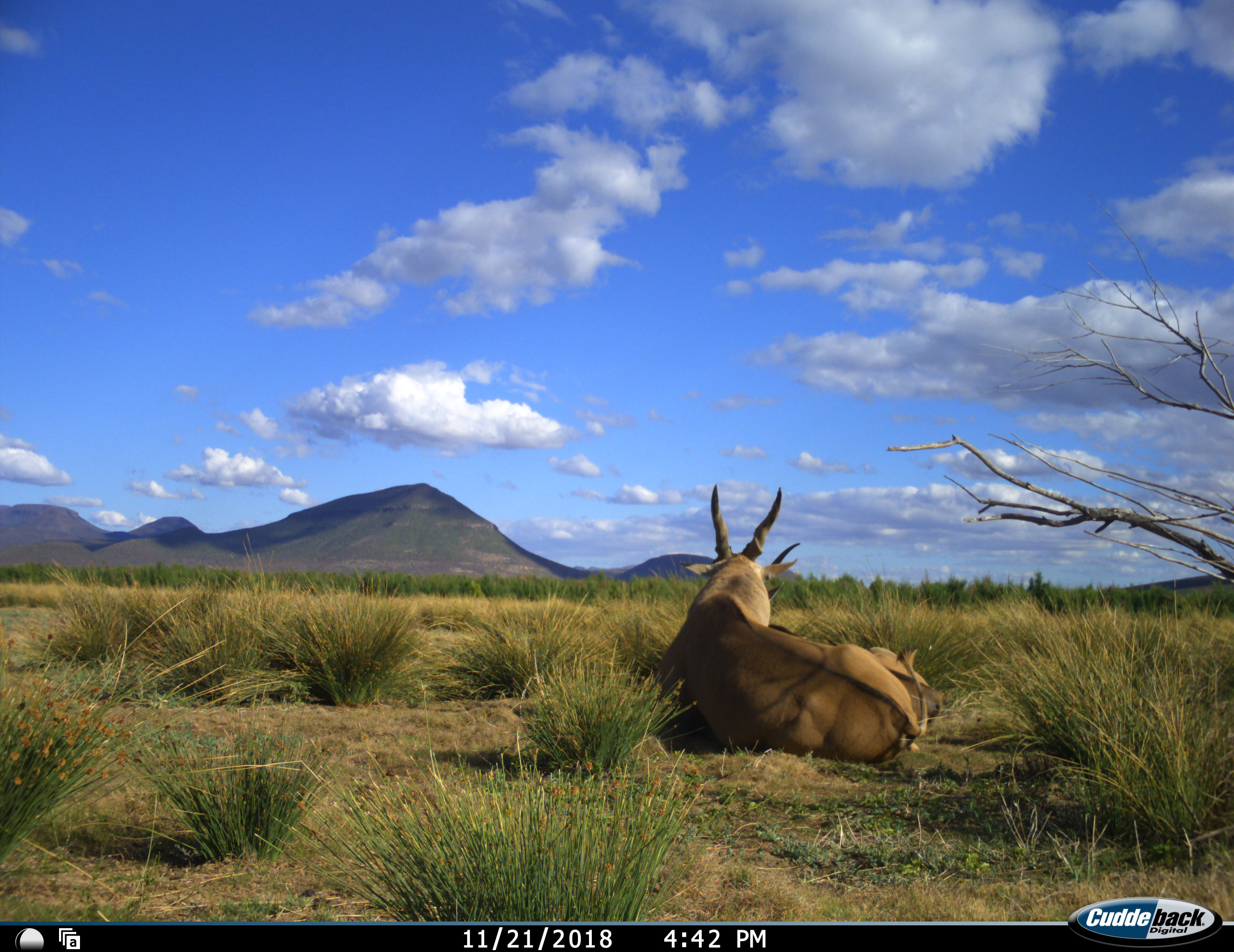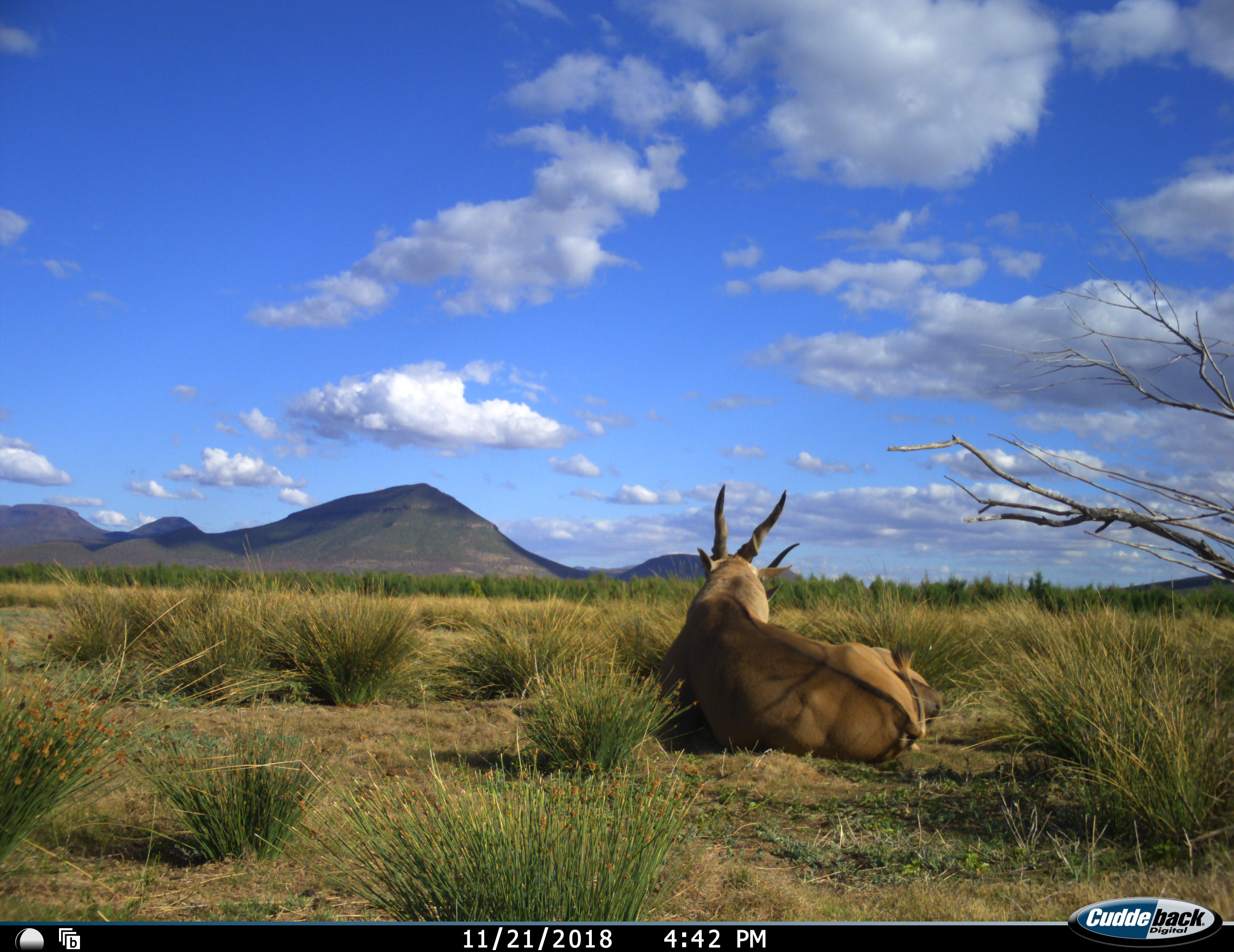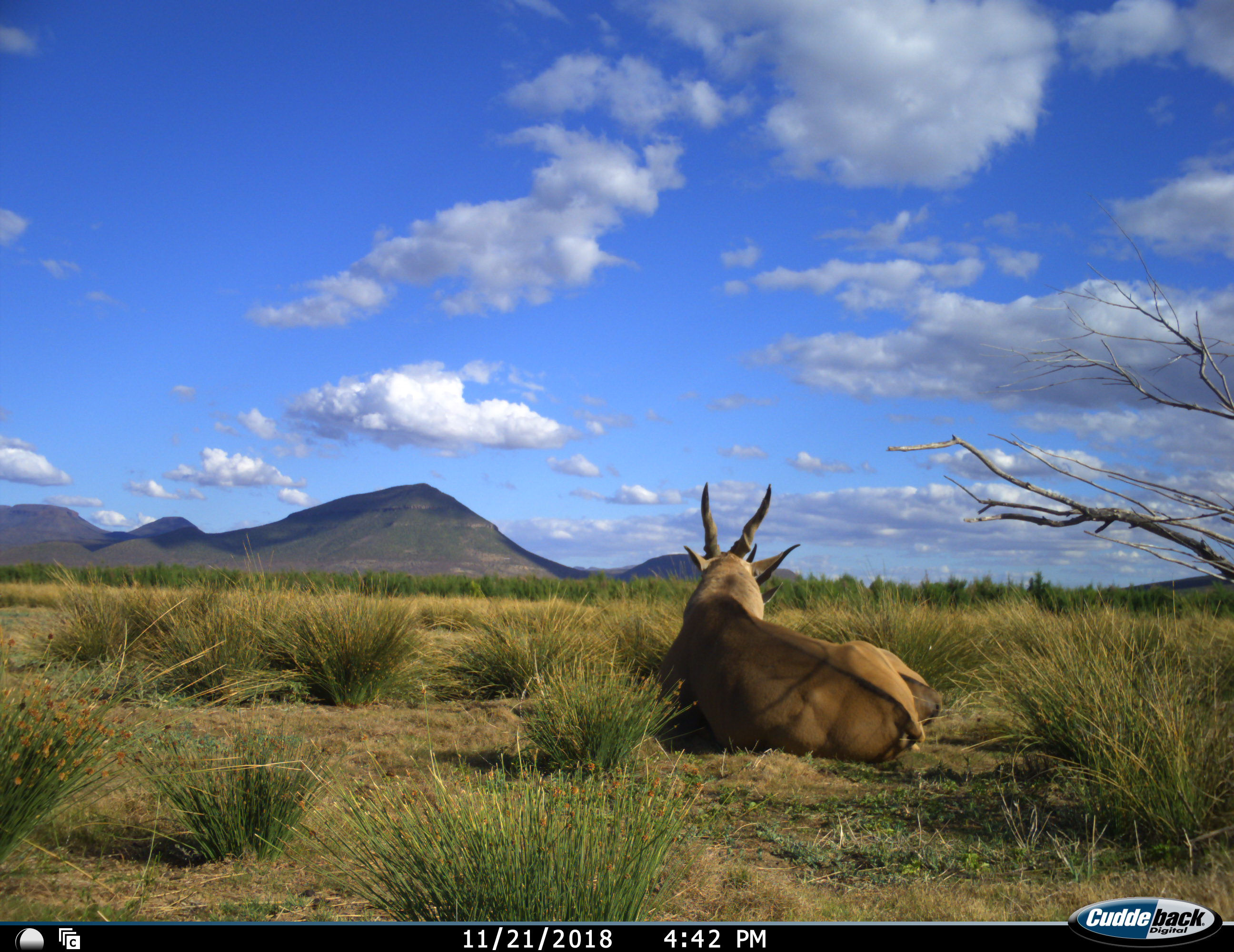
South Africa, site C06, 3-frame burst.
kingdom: Animalia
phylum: Chordata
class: Mammalia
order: Artiodactyla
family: Bovidae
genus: Tragelaphus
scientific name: Tragelaphus oryx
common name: eland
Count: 2.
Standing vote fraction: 0%.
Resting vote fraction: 100%.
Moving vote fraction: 0%.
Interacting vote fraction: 14%.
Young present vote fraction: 0%.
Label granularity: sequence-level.